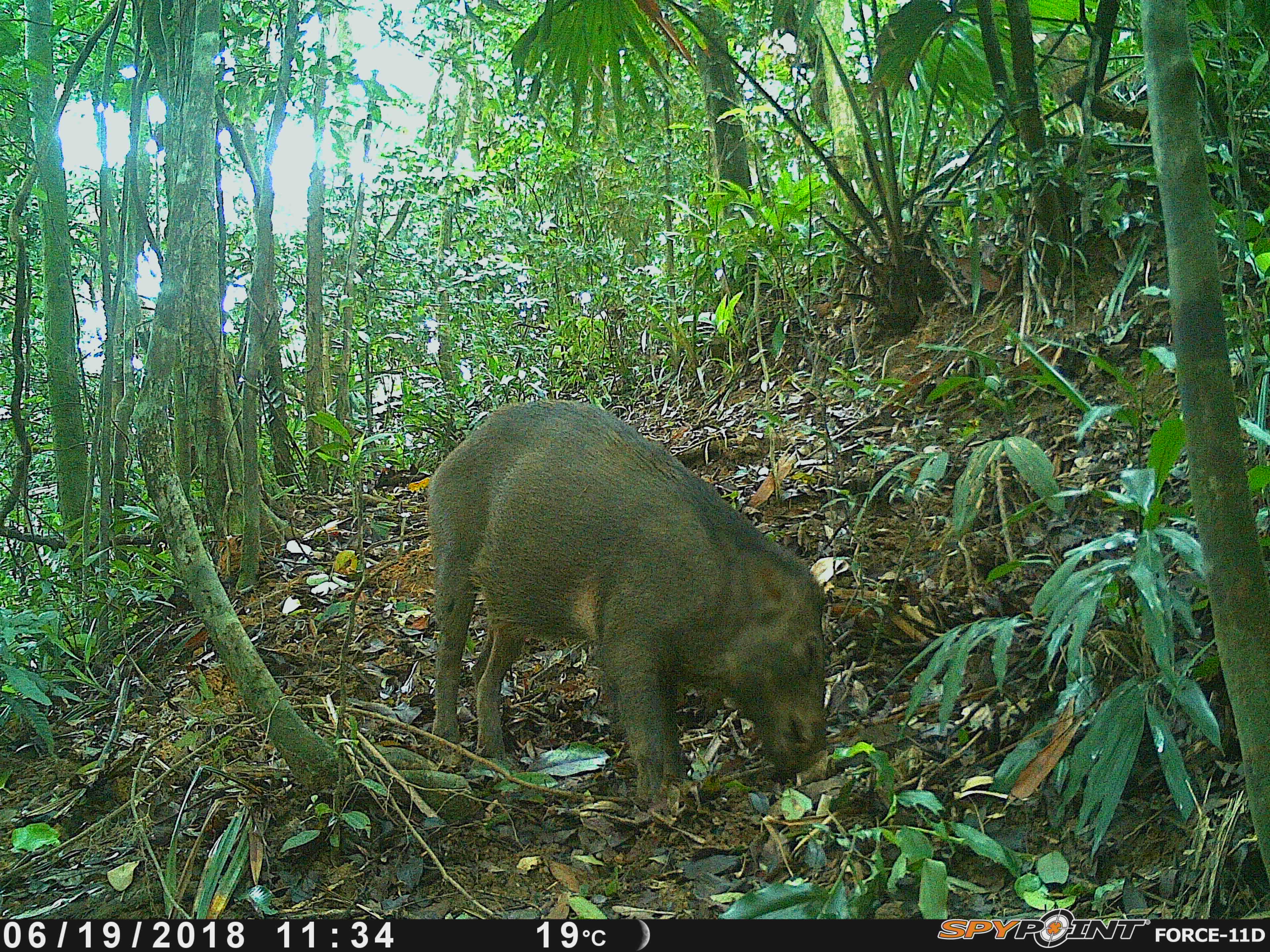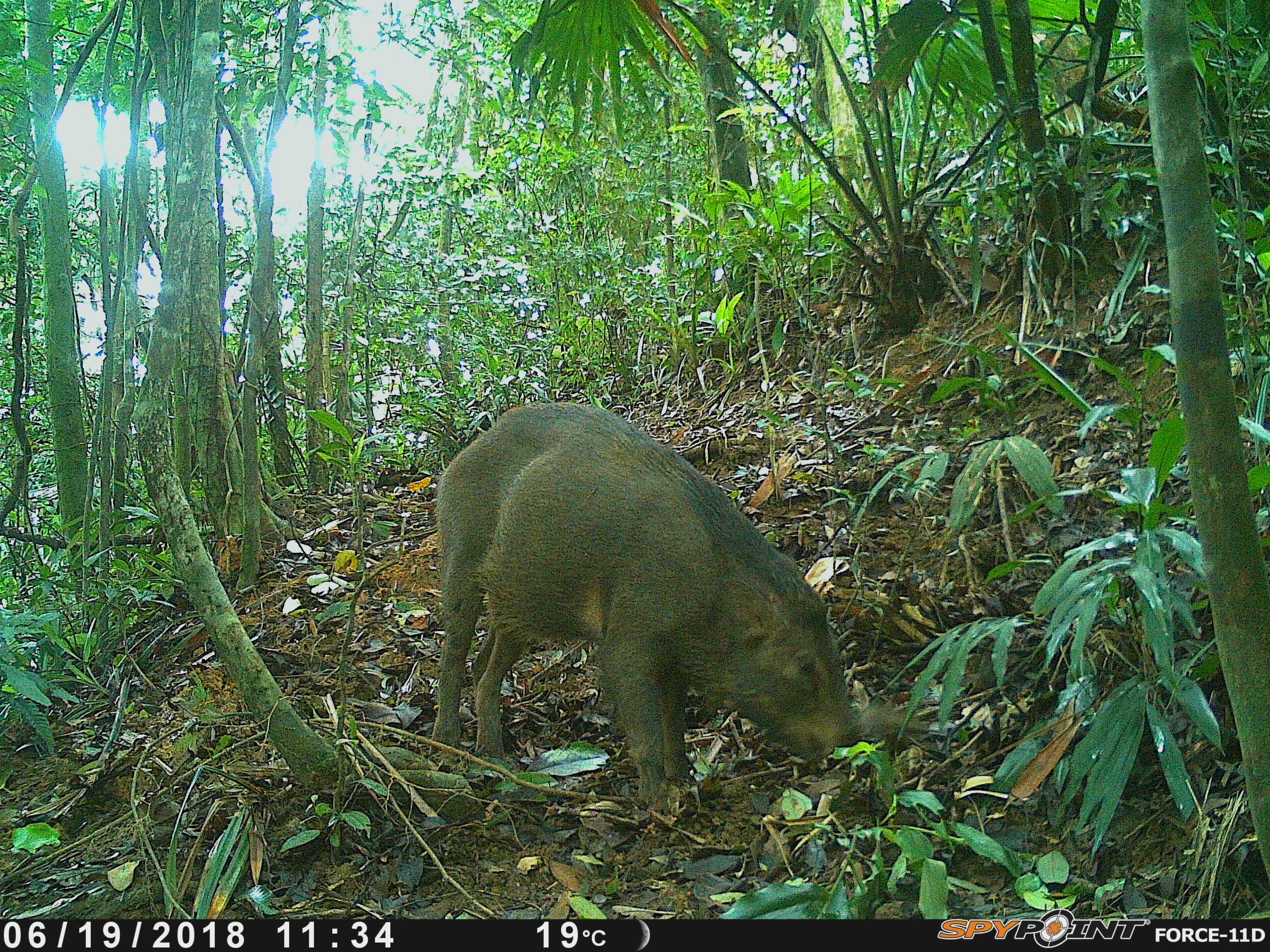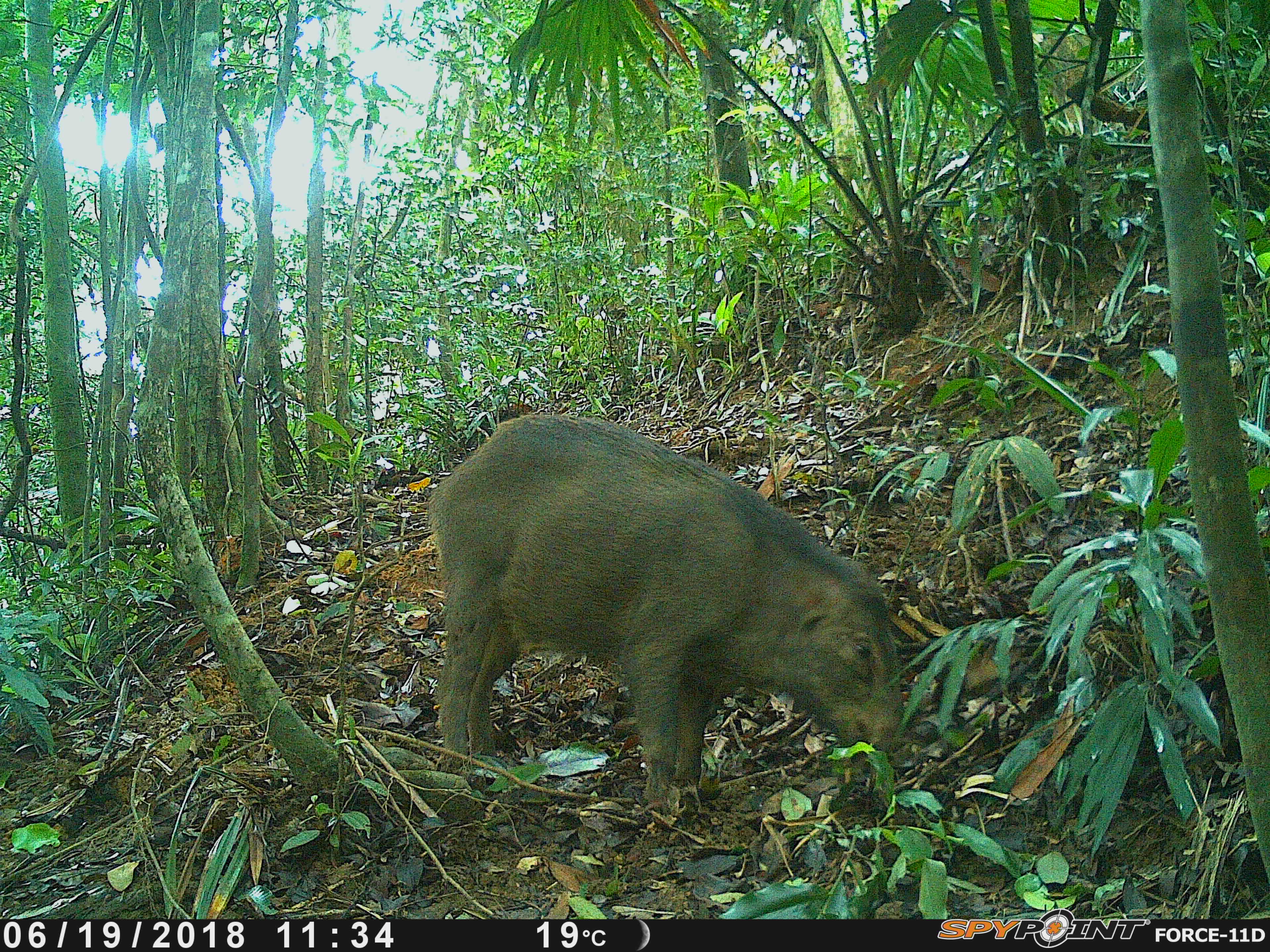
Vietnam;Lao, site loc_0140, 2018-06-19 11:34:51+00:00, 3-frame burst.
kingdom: Animalia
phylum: Chordata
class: Mammalia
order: Artiodactyla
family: Suidae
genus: Sus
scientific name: Sus scrofa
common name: eurasian wild pig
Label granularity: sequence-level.